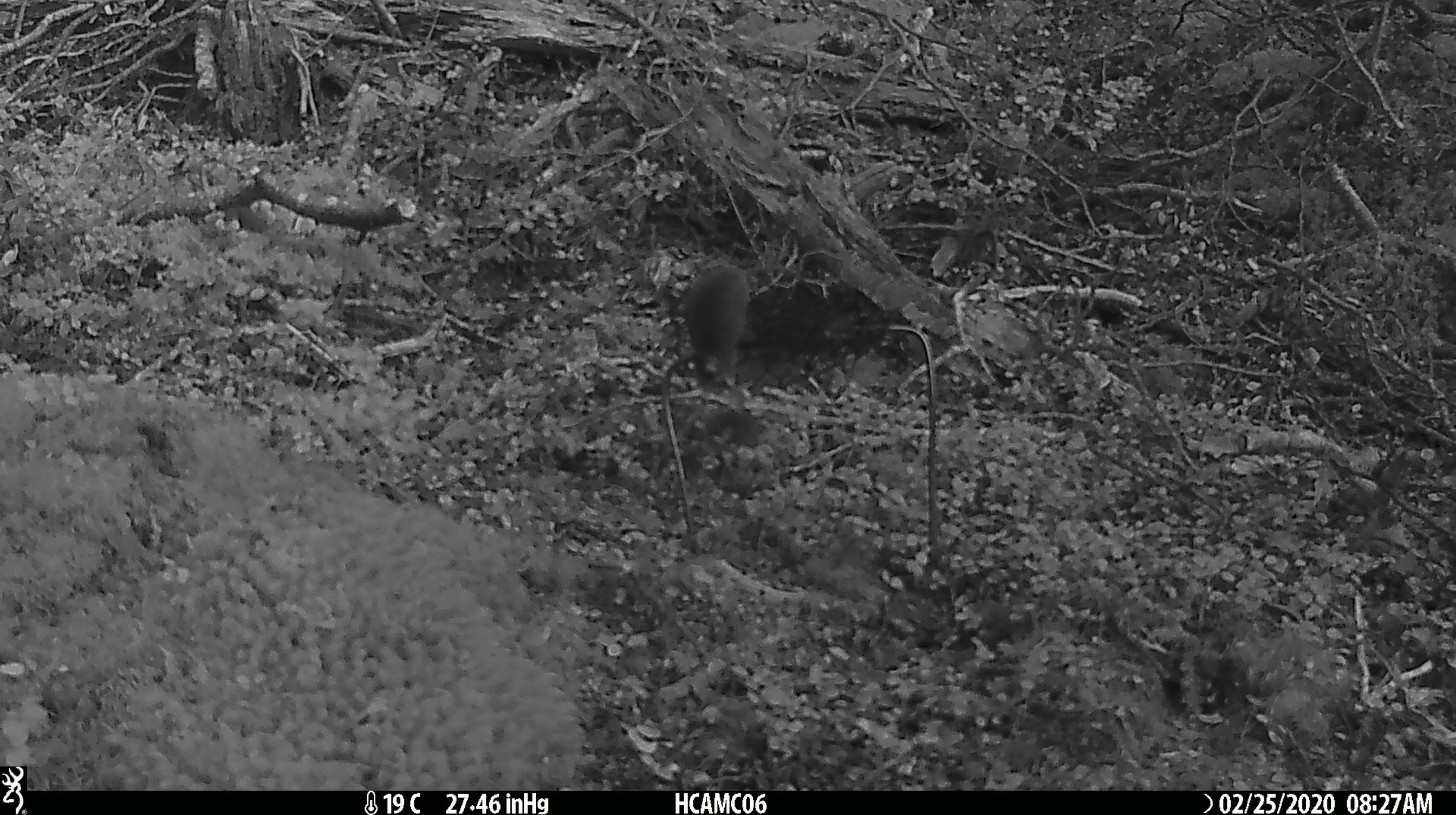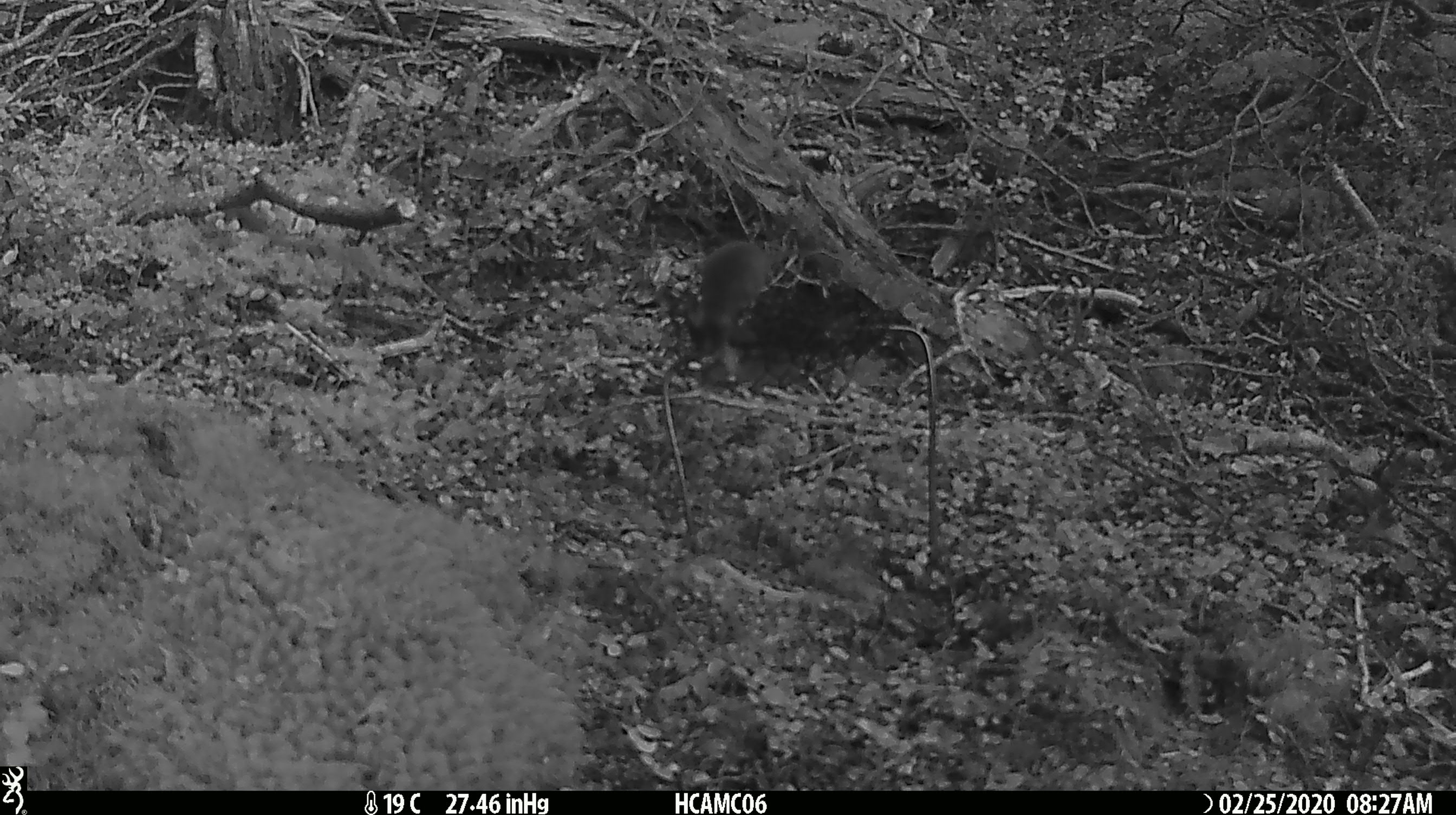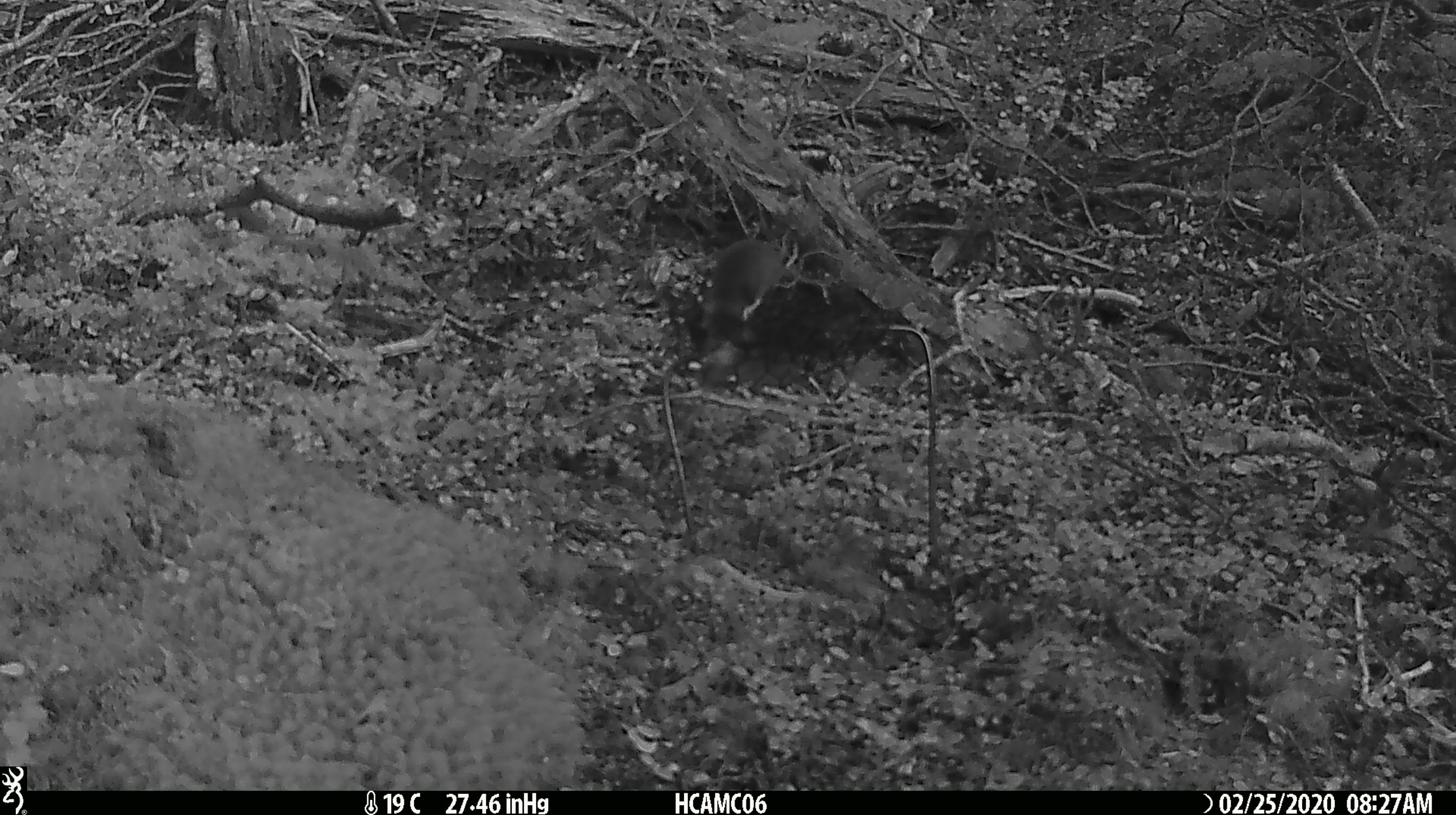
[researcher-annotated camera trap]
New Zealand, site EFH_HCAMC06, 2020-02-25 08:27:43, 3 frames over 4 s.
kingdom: Animalia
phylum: Chordata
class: Mammalia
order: Rodentia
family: Muridae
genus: Mus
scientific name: Mus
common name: mouse